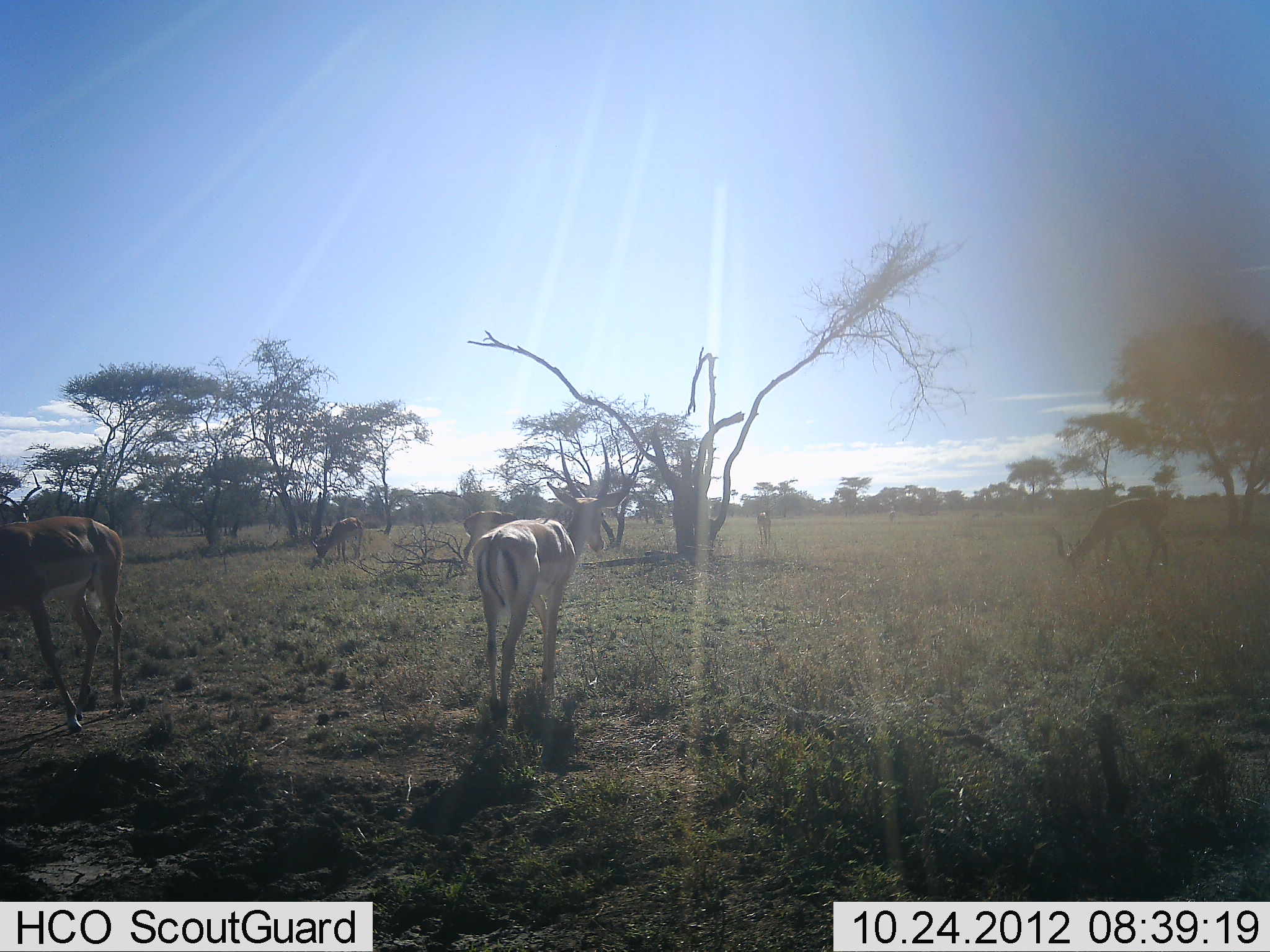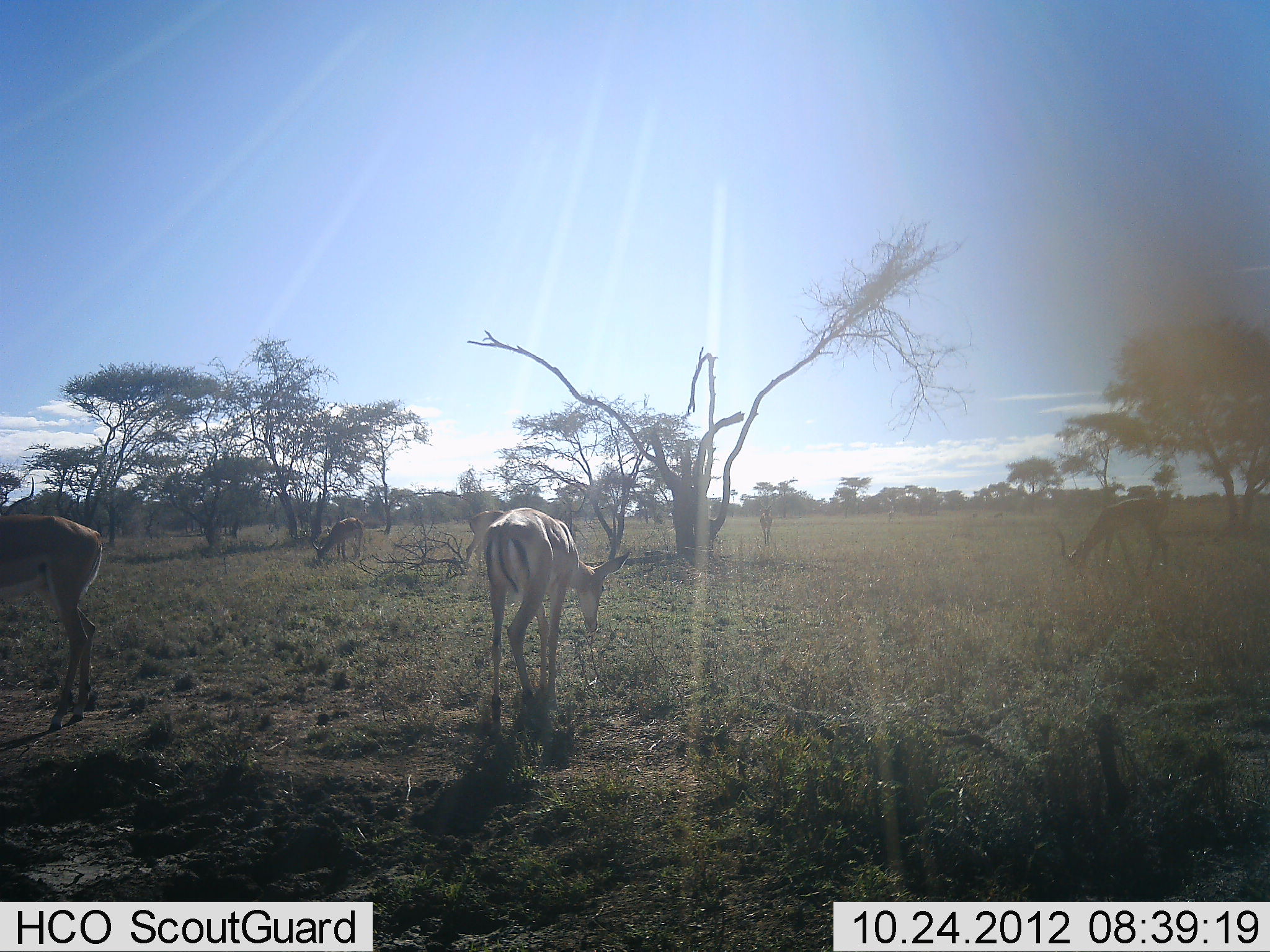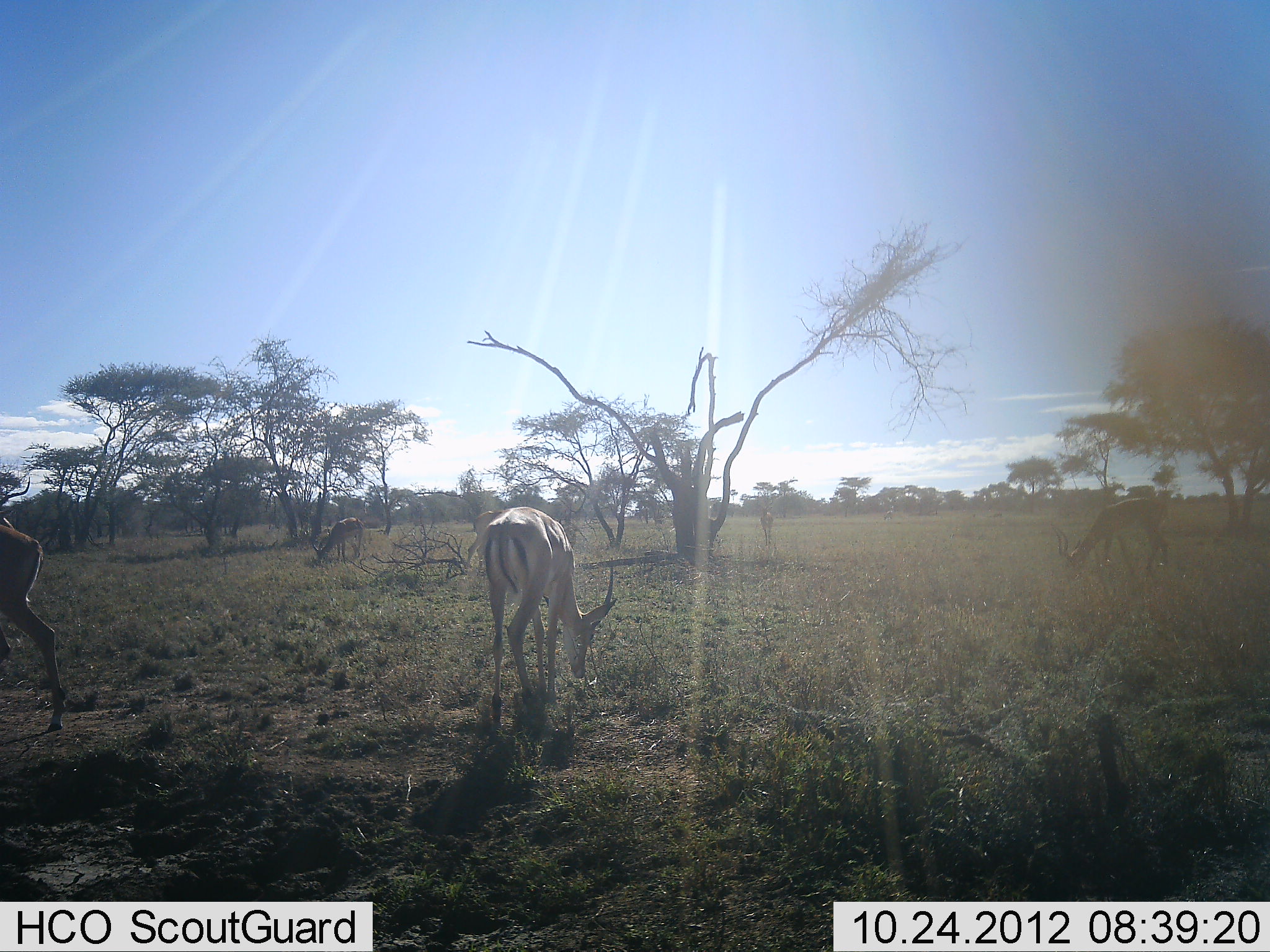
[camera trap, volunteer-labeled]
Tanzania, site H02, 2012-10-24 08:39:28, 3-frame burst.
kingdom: Animalia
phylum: Chordata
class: Mammalia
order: Artiodactyla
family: Bovidae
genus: Aepyceros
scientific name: Aepyceros melampus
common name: impala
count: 5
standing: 70%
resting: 0%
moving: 50%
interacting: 0%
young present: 0%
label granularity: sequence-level